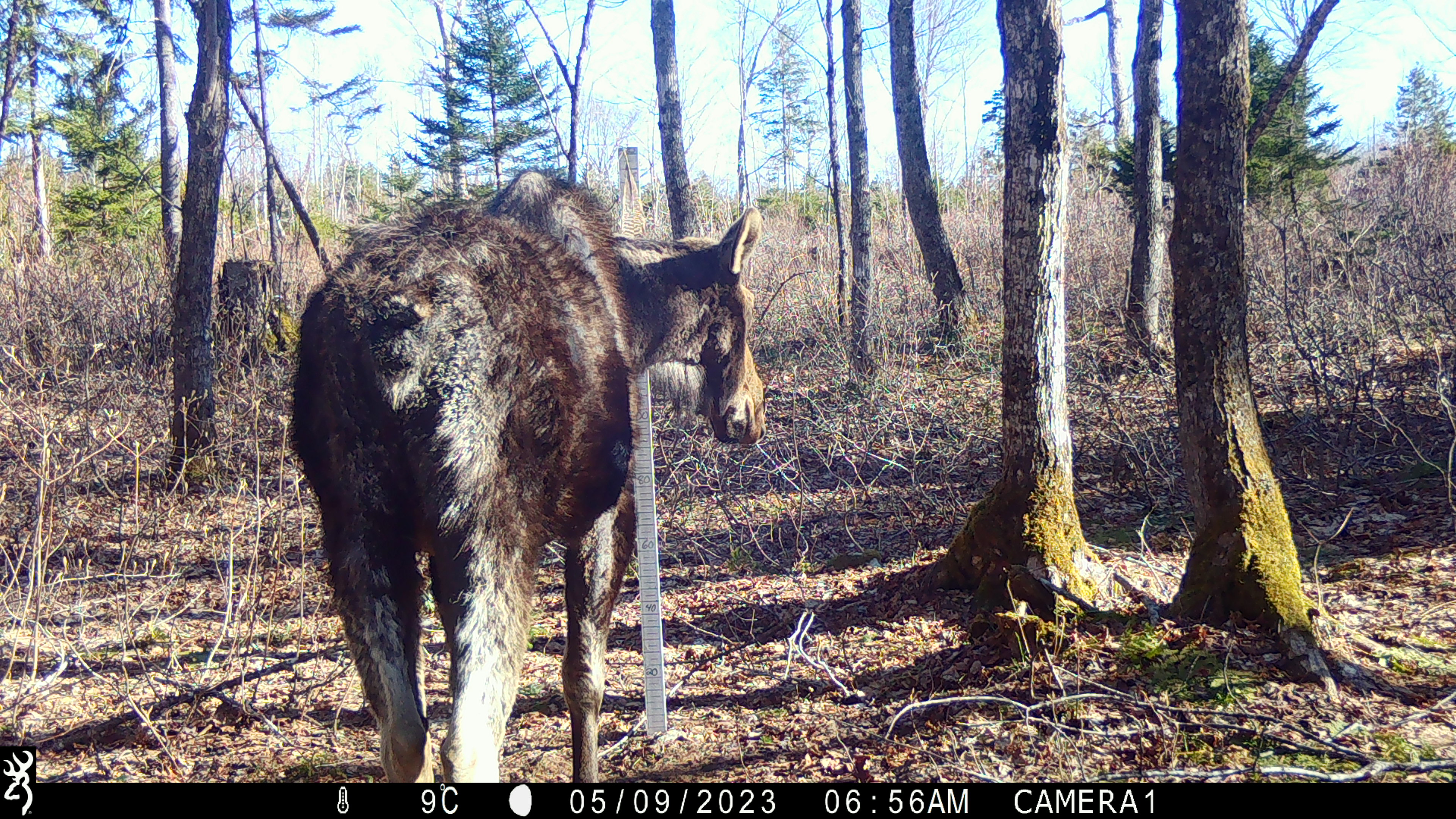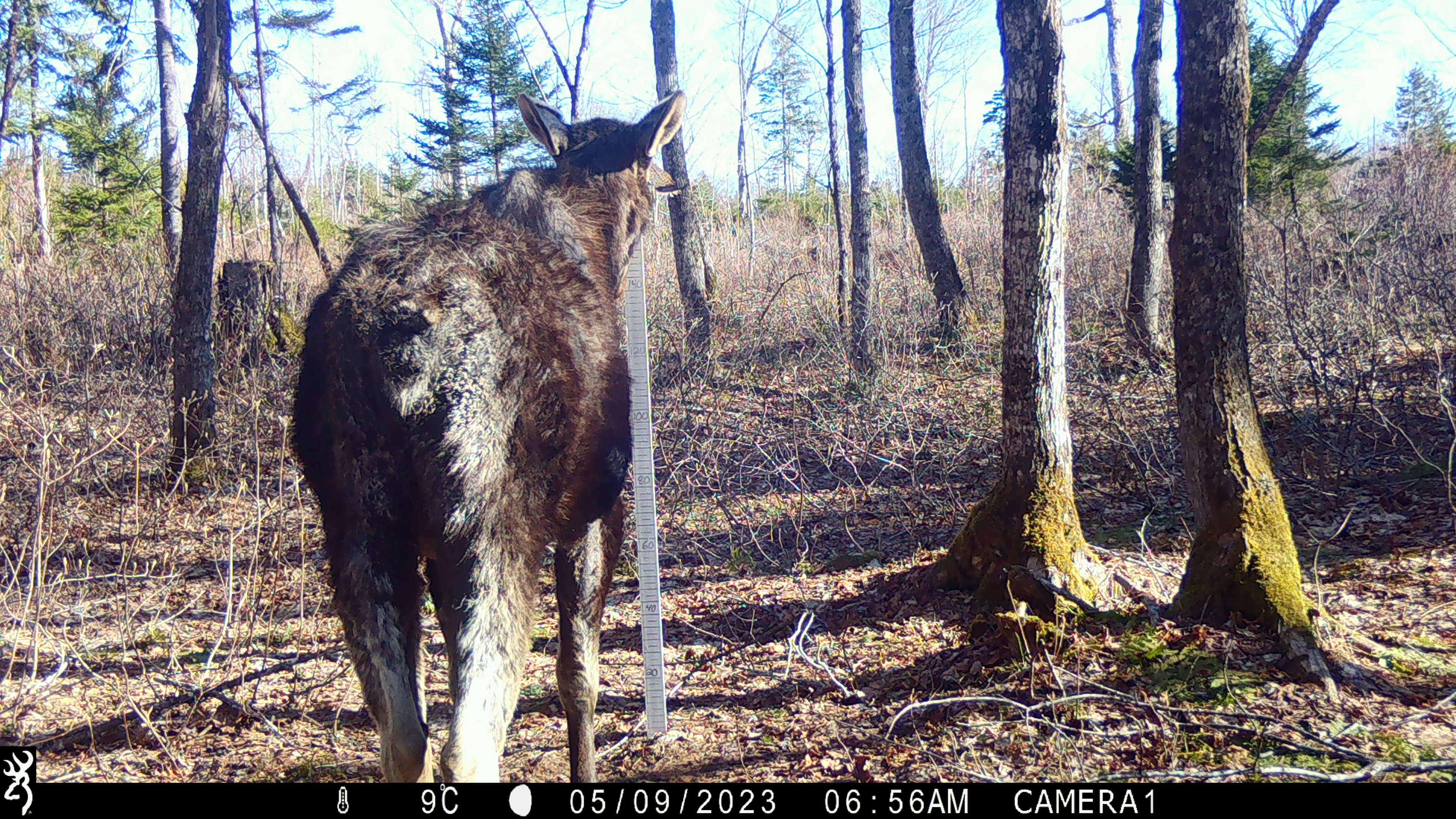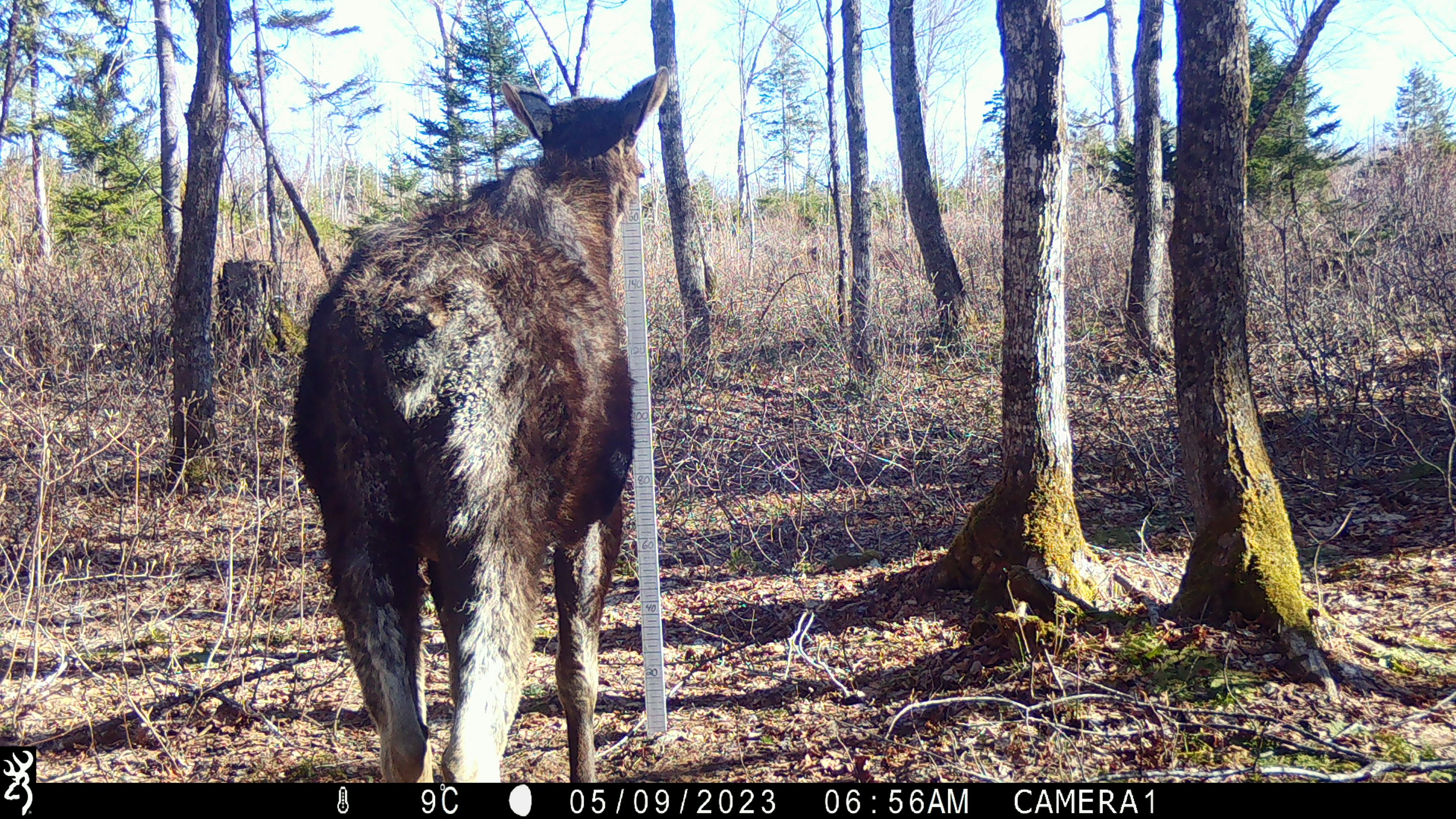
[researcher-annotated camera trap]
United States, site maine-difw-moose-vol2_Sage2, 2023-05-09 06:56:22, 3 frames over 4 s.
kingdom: Animalia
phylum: Chordata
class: Mammalia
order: Artiodactyla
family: Cervidae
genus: Alces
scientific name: Alces alces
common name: moose